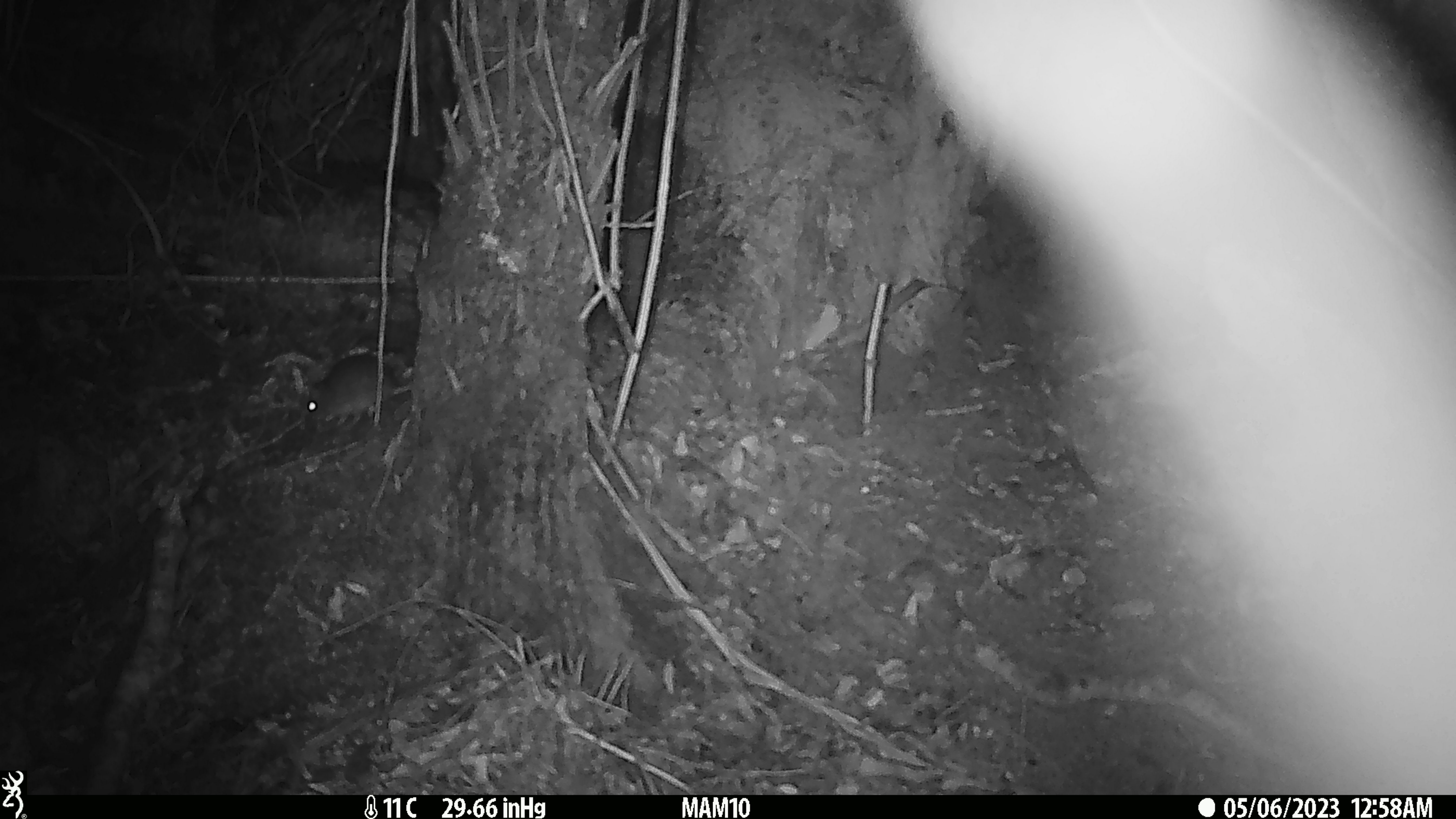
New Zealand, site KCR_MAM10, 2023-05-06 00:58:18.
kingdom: Animalia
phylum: Chordata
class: Mammalia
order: Rodentia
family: Muridae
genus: Rattus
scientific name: Rattus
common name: rat